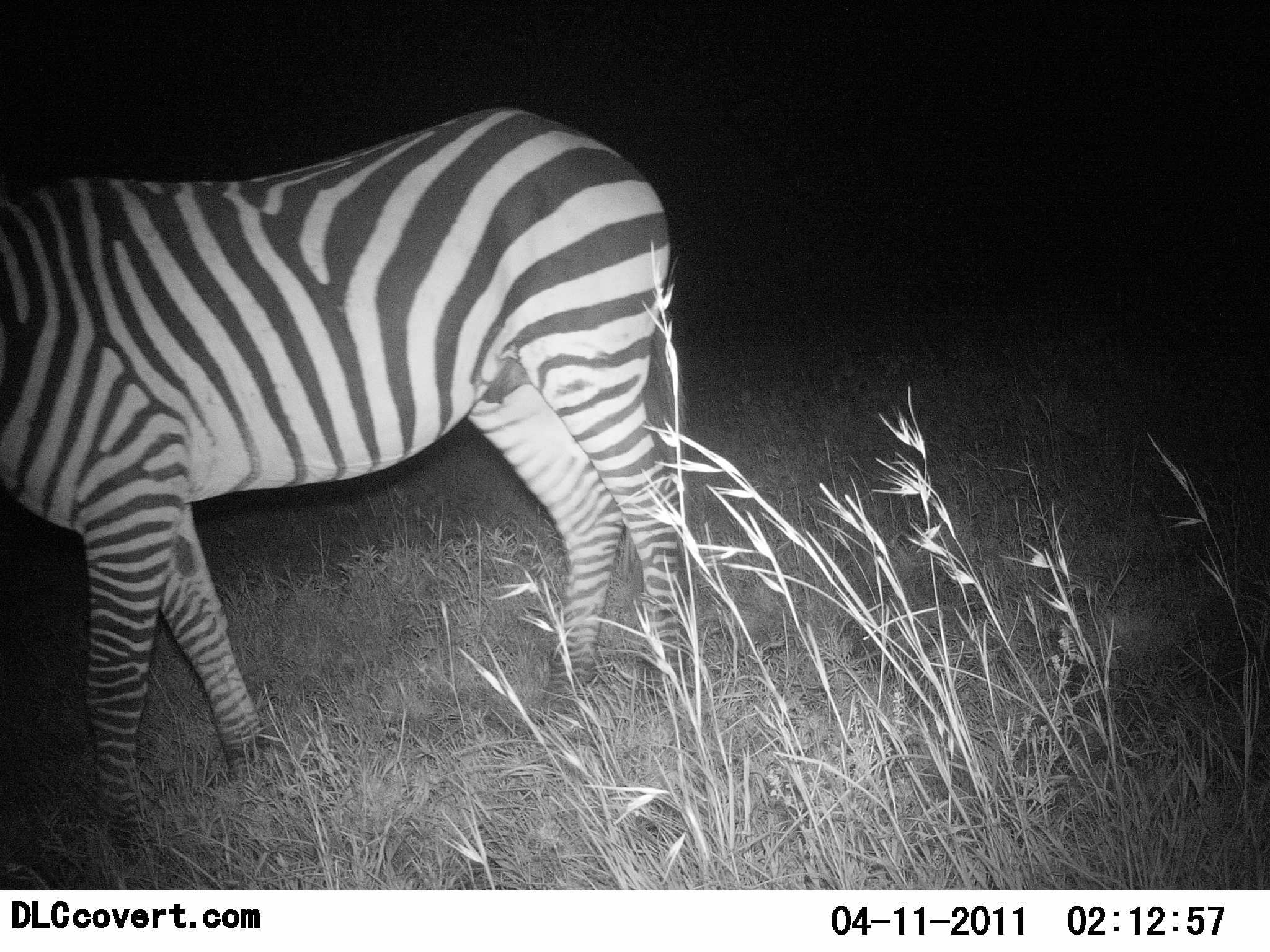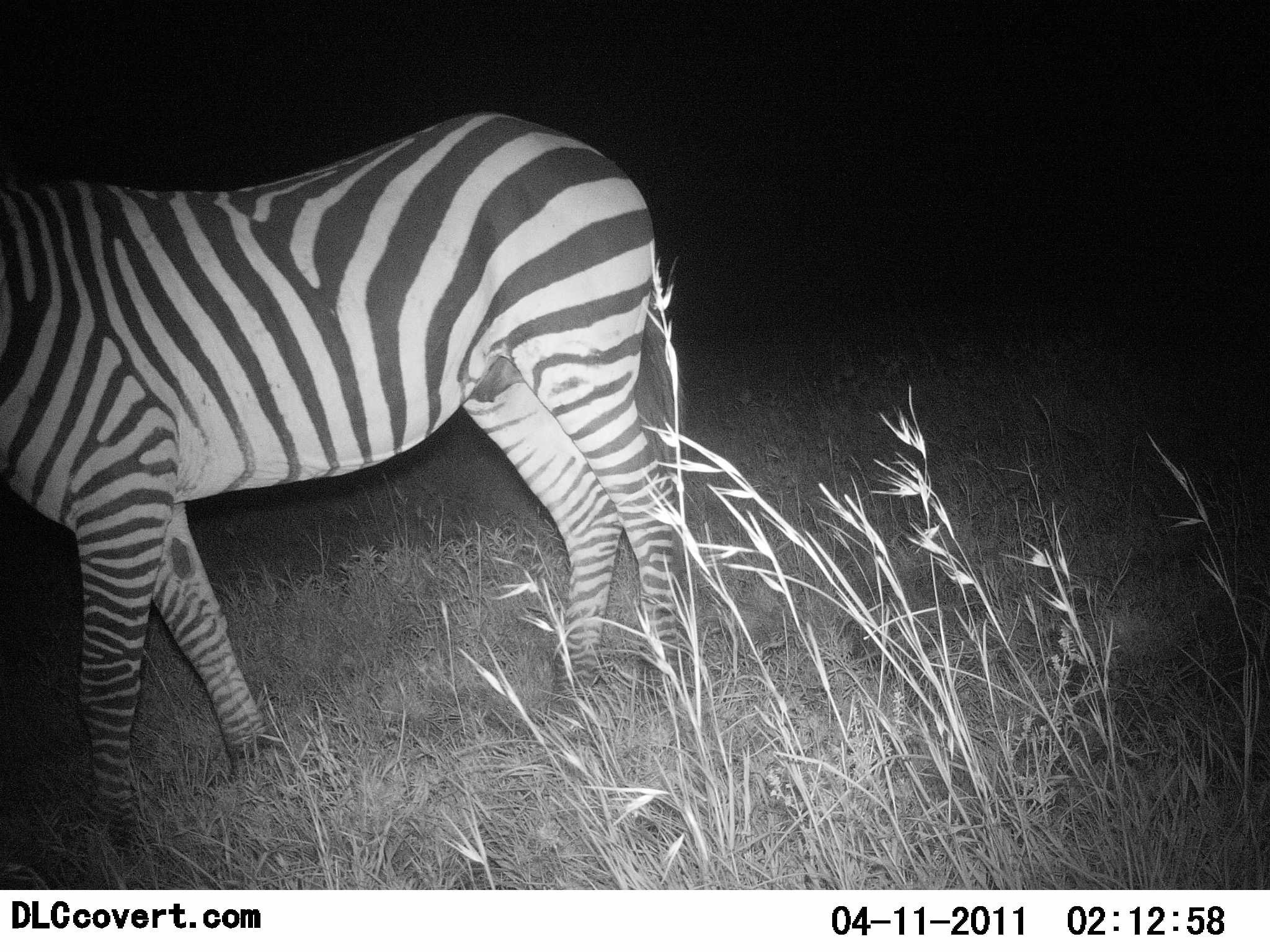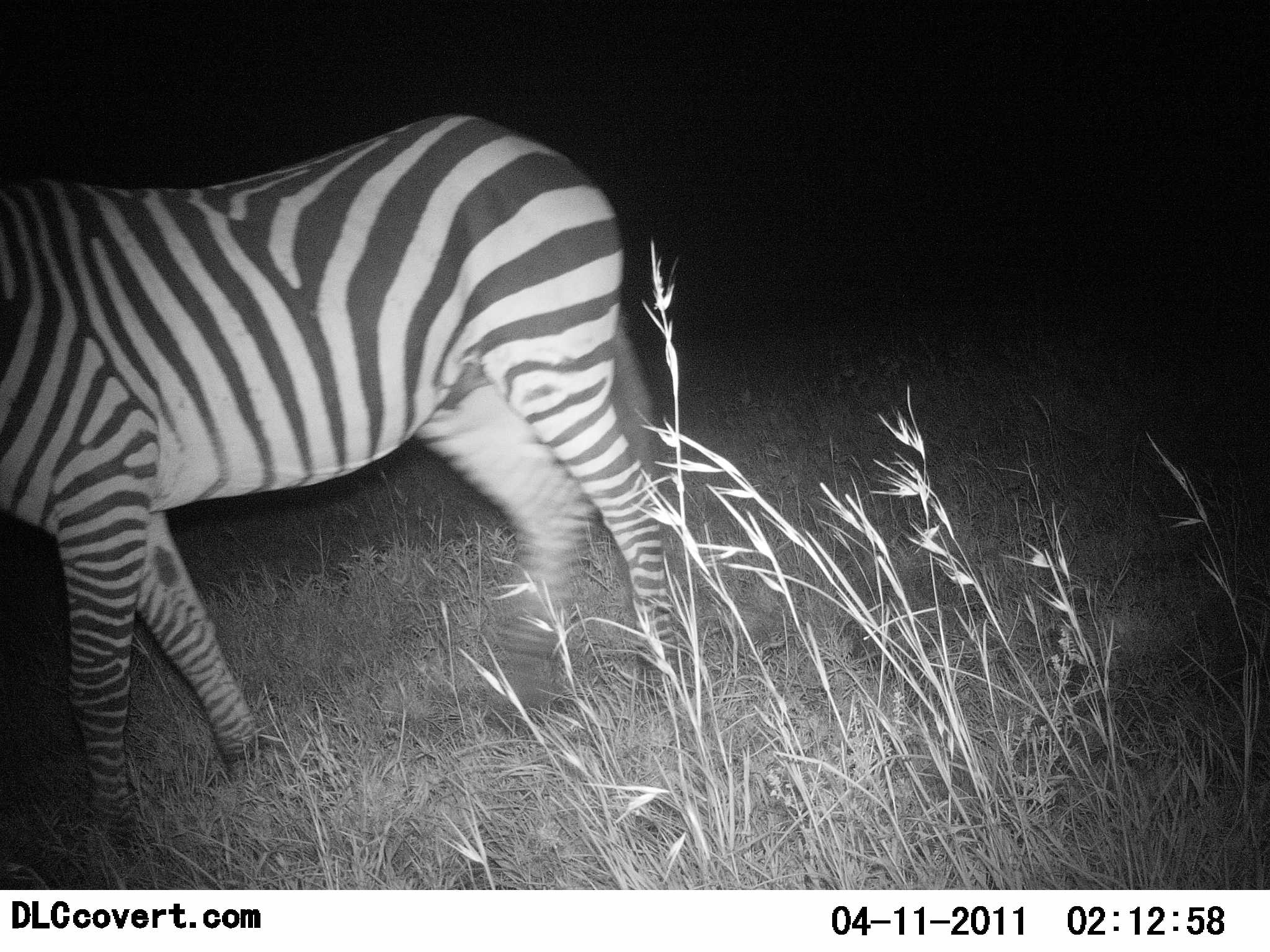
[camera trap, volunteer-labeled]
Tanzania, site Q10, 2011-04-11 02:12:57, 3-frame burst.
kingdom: Animalia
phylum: Chordata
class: Mammalia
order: Perissodactyla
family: Equidae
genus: Equus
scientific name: Equus quagga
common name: plains zebra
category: zebra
Zebra (plains zebra) (Equus quagga), count 1. Behavior (volunteer vote fractions): standing 64%, resting 9%, moving 27%, interacting 0%. Young present (vote fraction): 0%. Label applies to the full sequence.